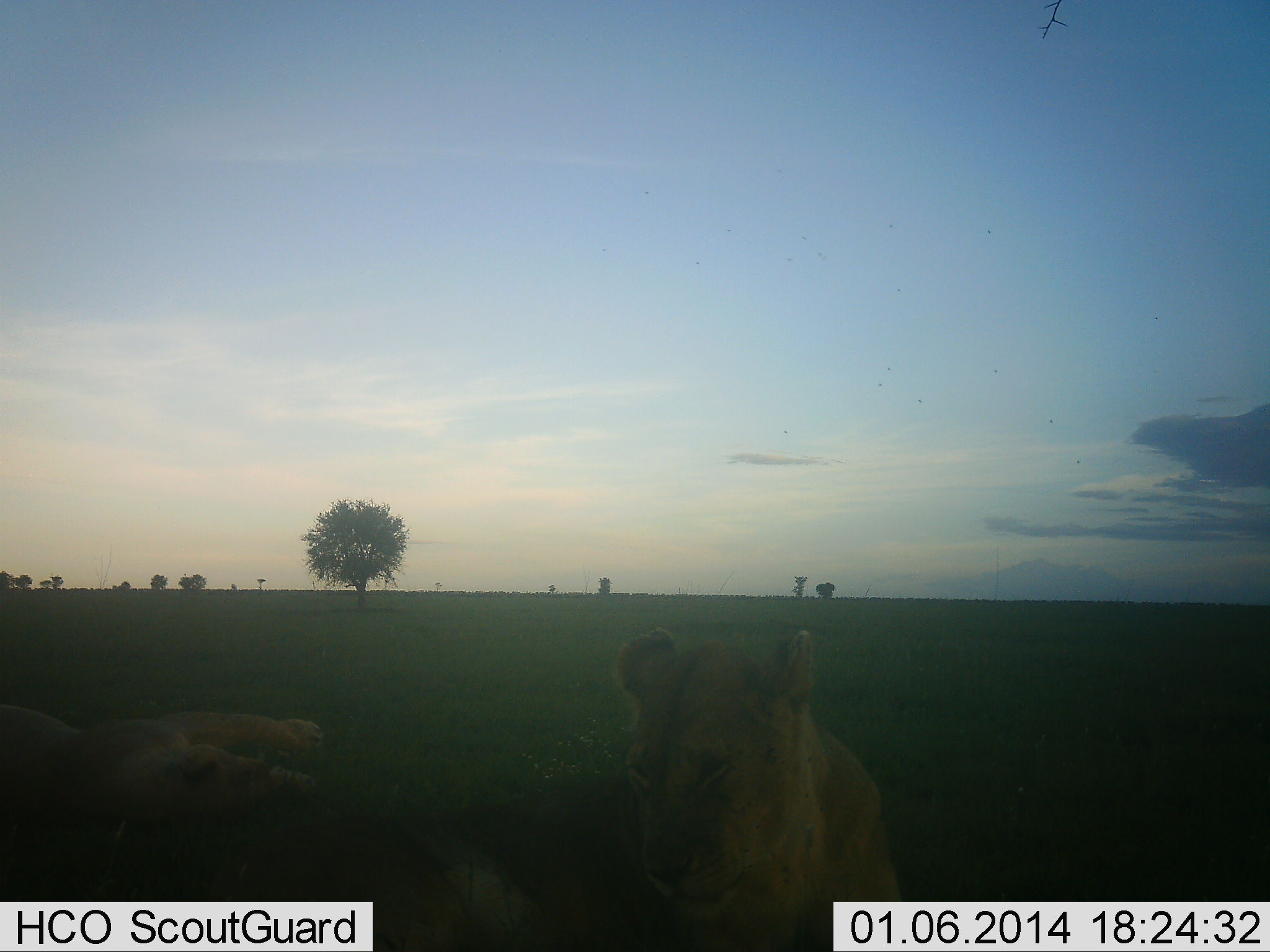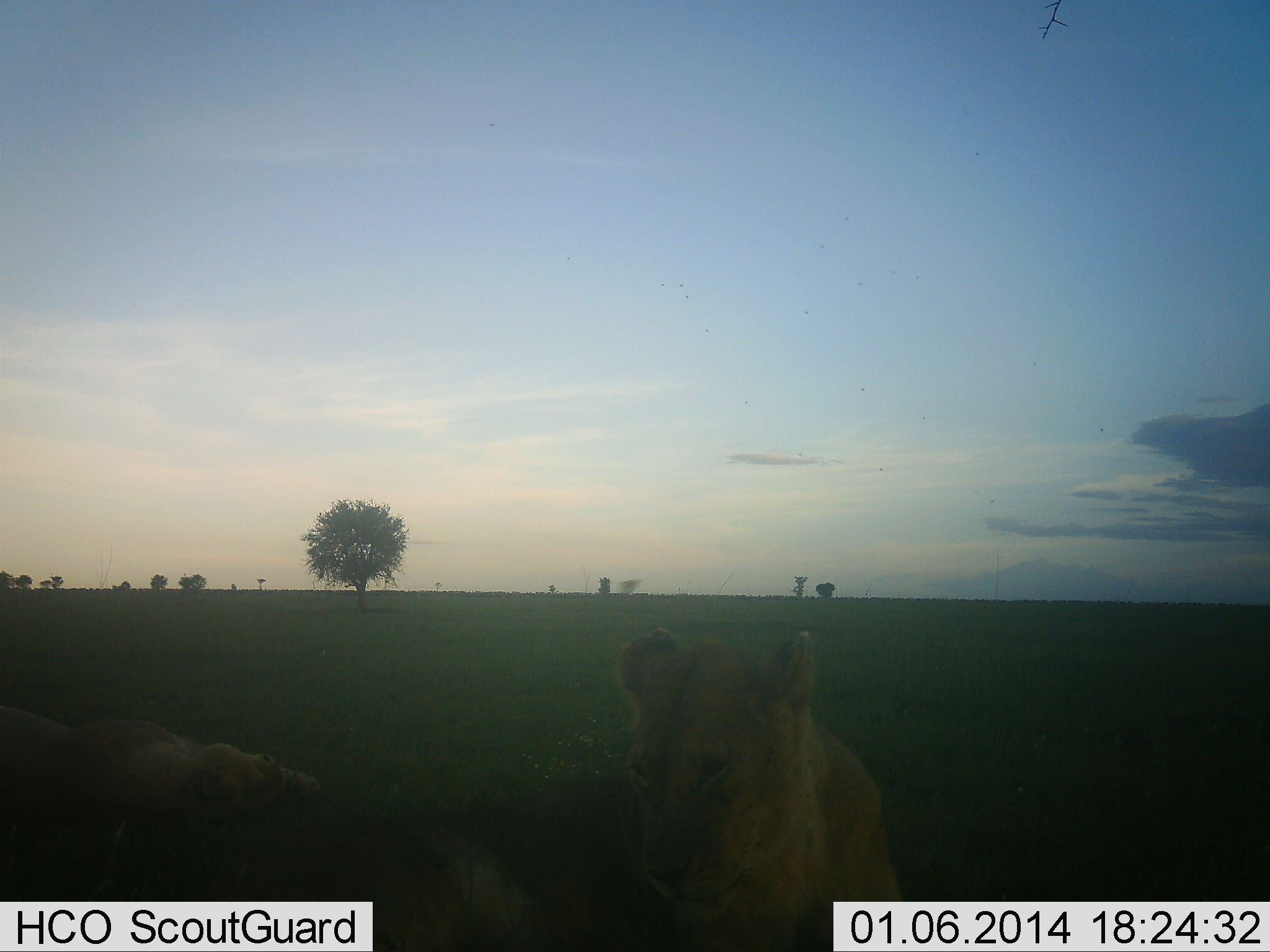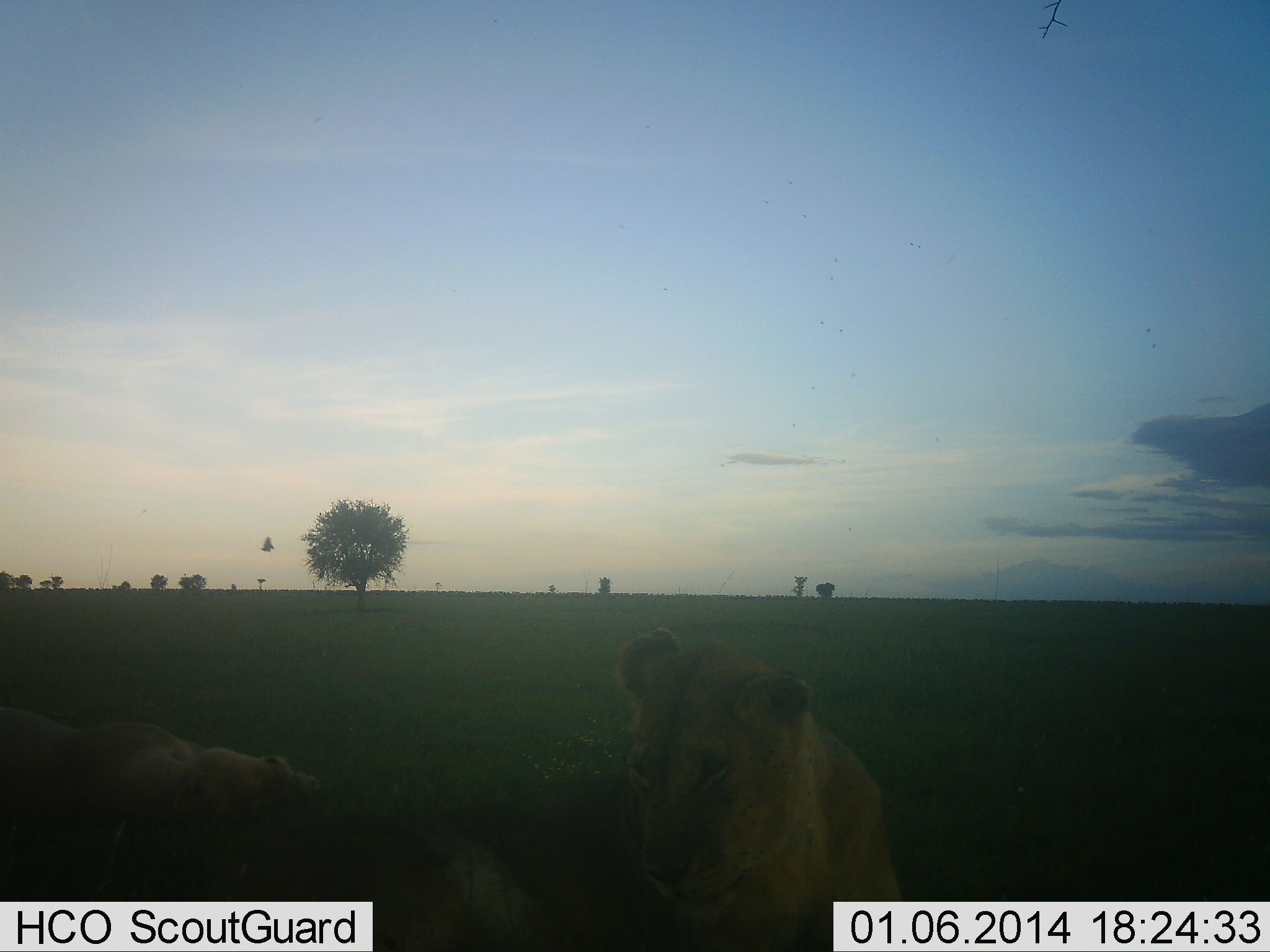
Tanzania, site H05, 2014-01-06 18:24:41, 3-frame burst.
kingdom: Animalia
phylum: Chordata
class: Mammalia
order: Carnivora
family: Felidae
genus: Panthera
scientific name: Panthera leo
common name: lion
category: lionfemale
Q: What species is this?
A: Lionfemale (lion) (Panthera leo).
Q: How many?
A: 2.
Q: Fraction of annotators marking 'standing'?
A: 0%.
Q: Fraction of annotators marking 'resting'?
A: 100%.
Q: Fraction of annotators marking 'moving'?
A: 0%.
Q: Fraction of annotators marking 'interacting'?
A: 0%.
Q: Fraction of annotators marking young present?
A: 0%.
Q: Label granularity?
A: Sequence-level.